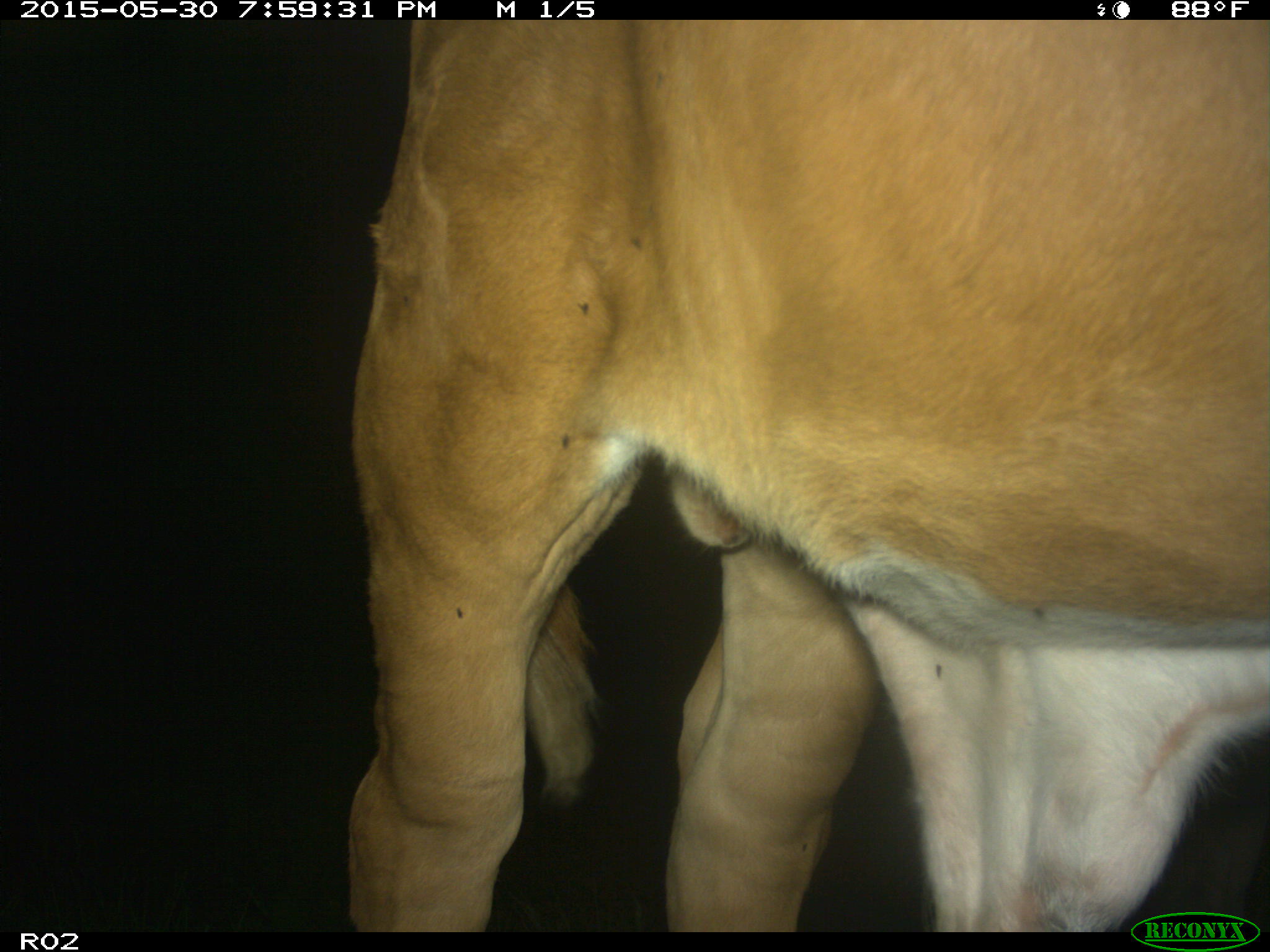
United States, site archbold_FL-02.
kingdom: Animalia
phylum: Chordata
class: Mammalia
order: Artiodactyla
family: Bovidae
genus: Bos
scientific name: Bos taurus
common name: domestic cow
Bos taurus (domestic cow).